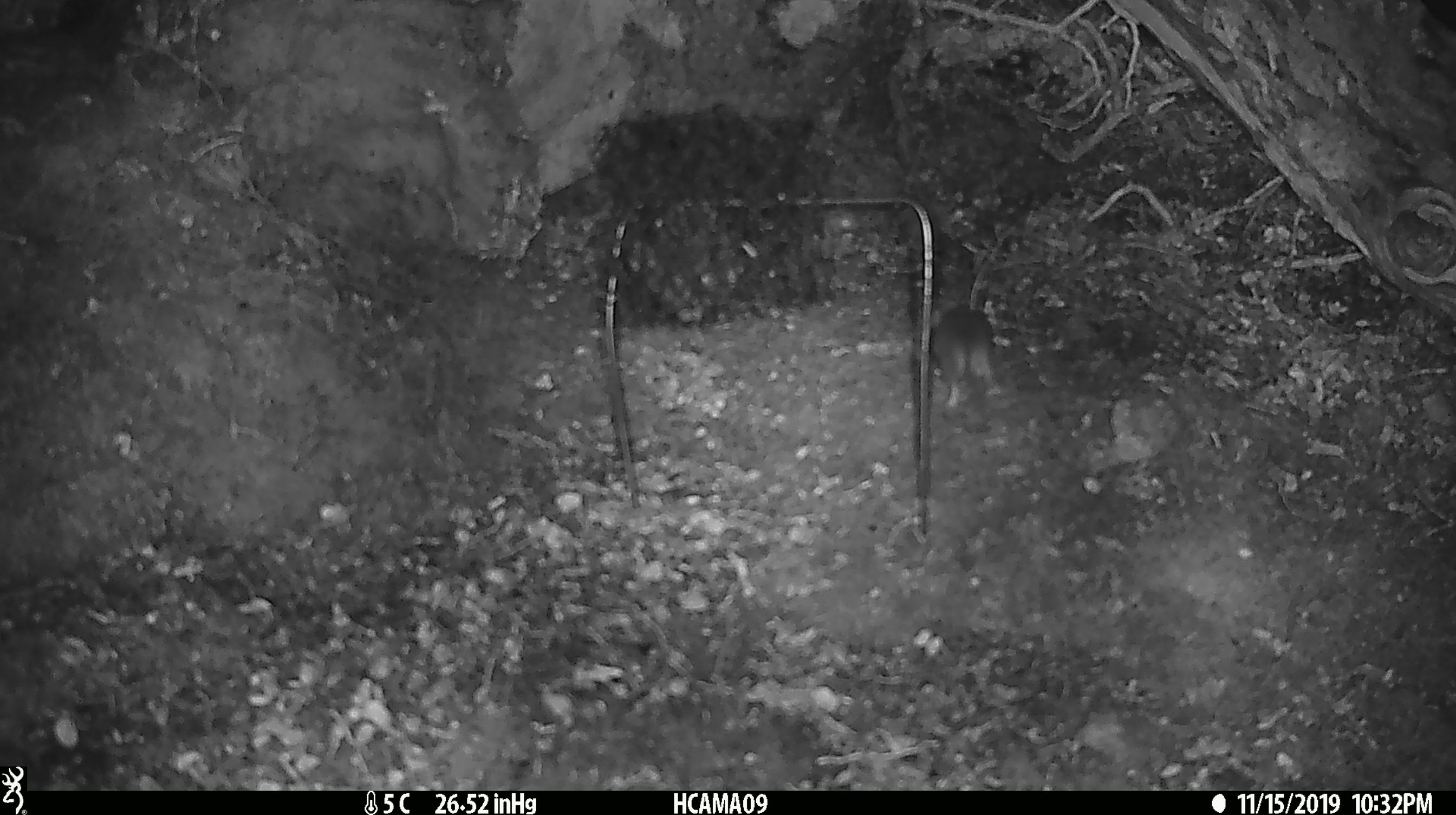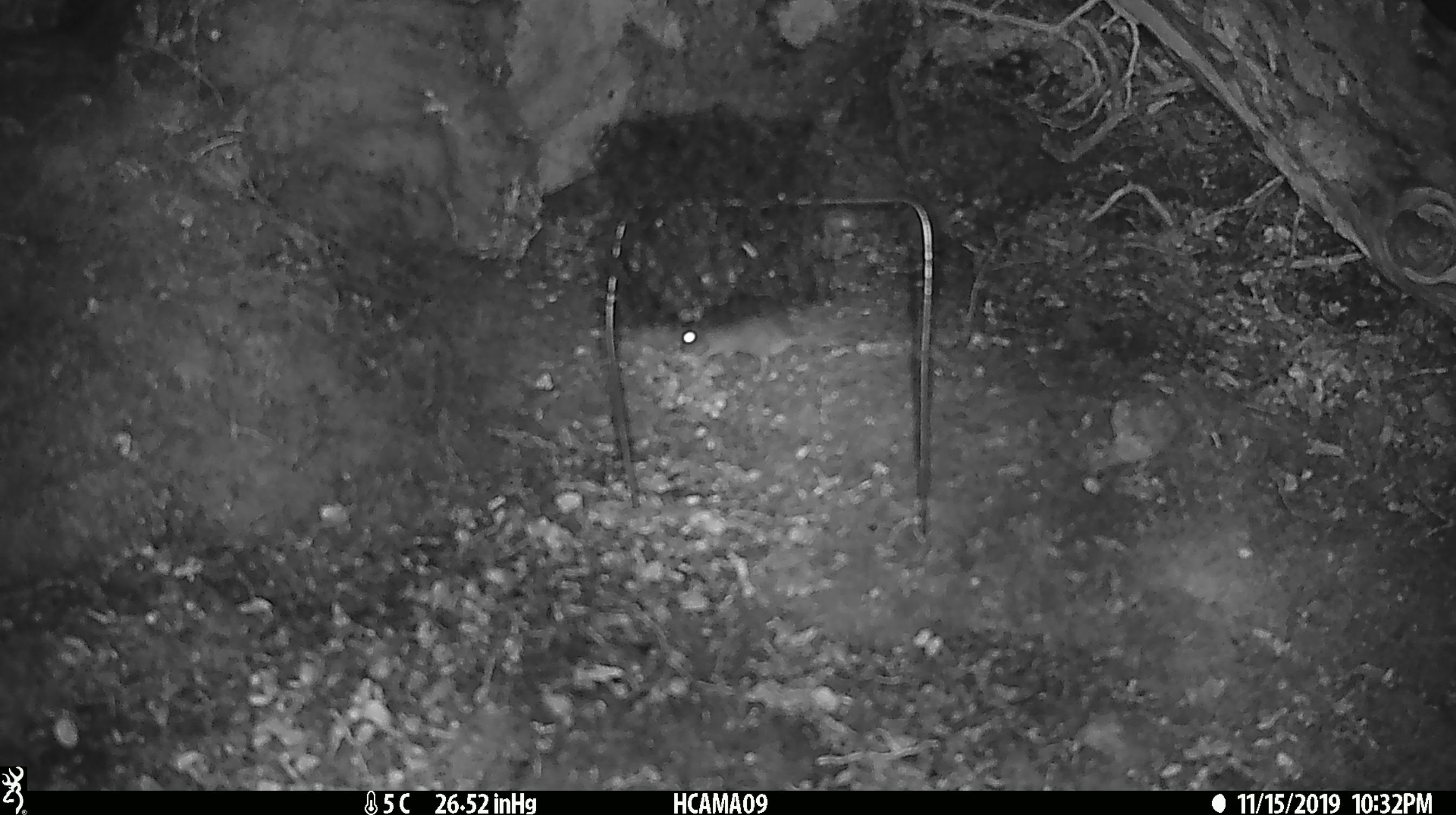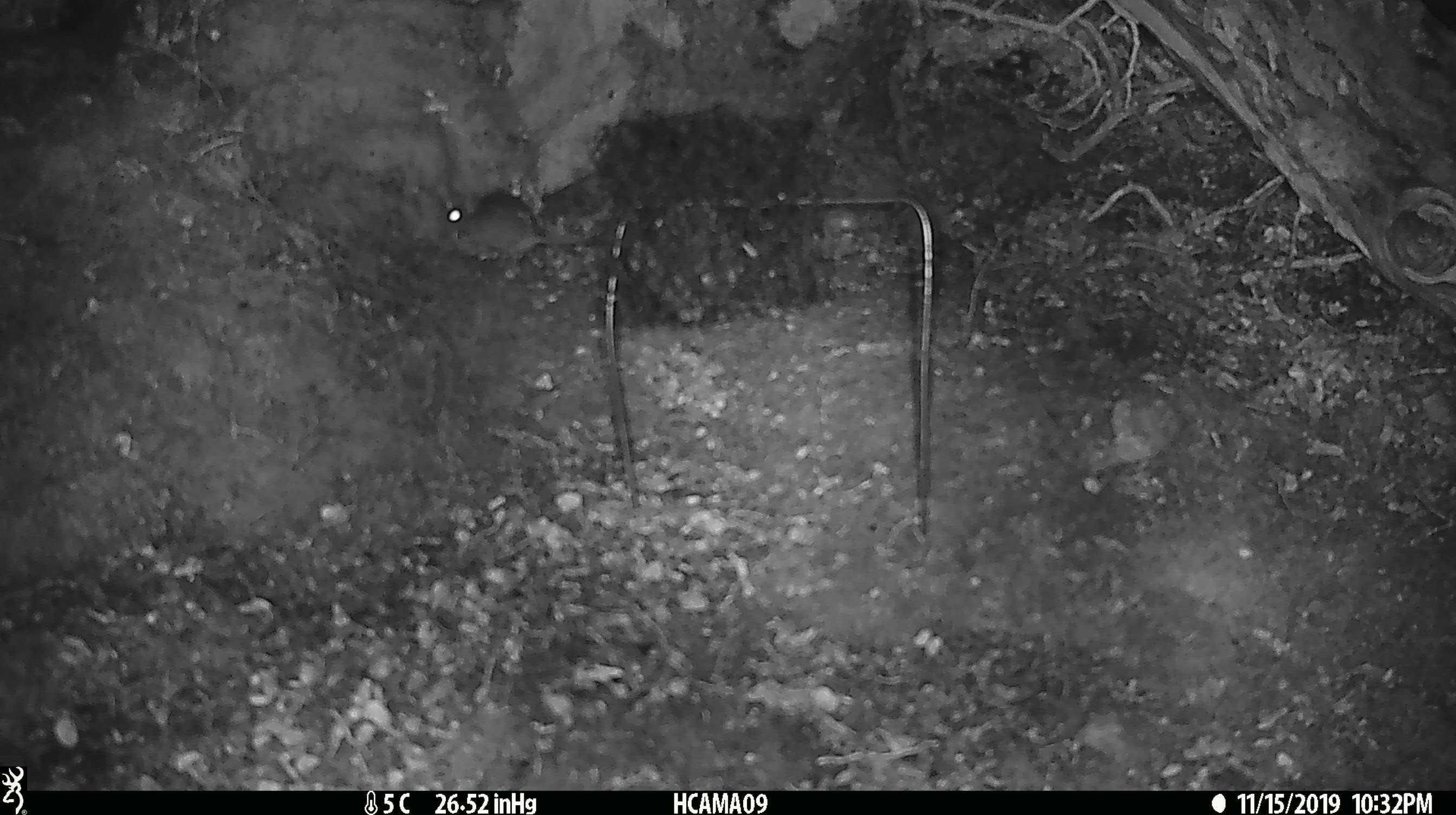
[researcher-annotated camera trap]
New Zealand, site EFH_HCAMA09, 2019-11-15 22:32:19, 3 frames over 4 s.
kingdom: Animalia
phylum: Chordata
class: Mammalia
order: Rodentia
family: Muridae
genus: Mus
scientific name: Mus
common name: mouse